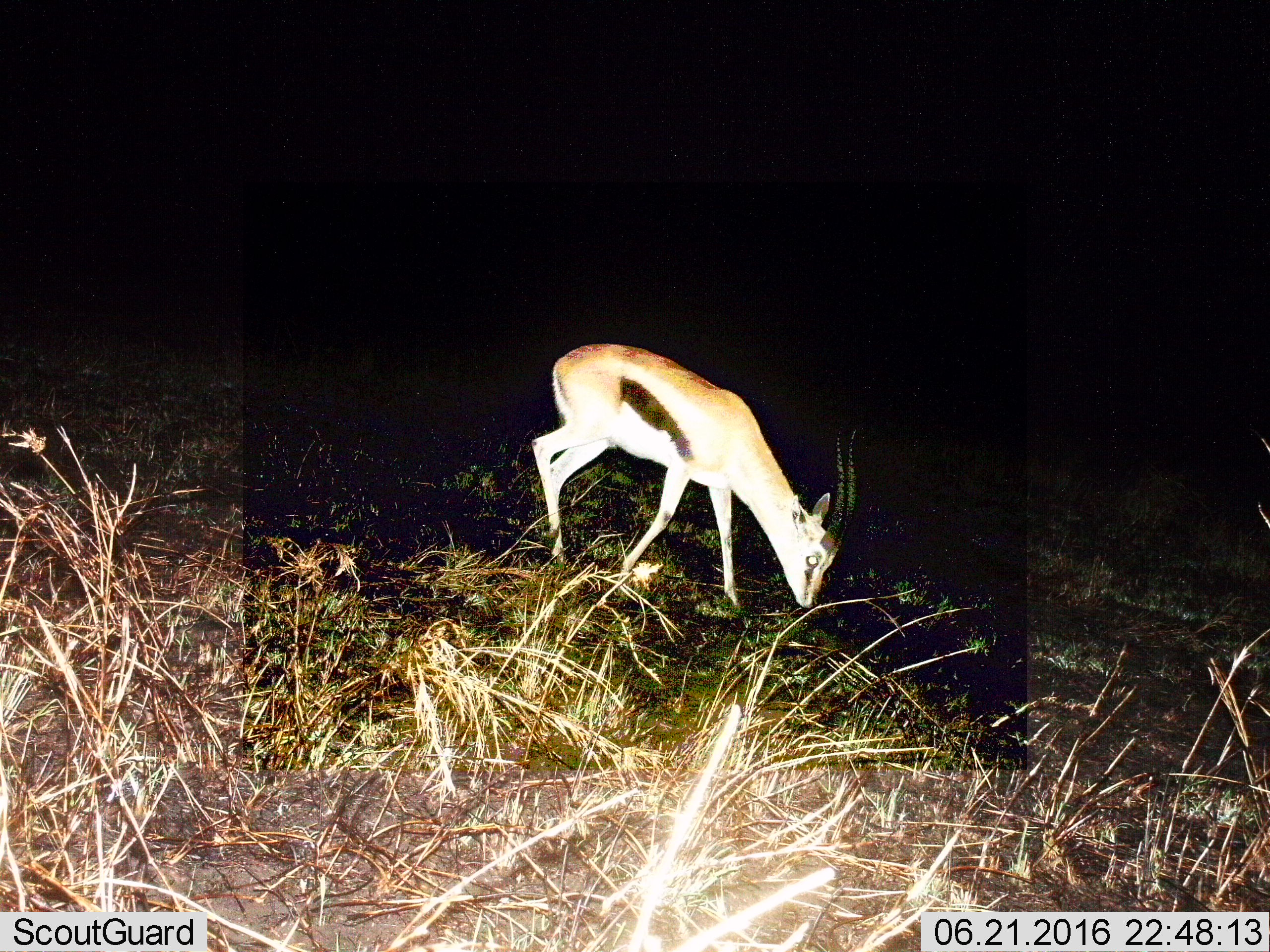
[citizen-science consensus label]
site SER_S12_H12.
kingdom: Animalia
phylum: Chordata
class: Mammalia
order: Artiodactyla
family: Bovidae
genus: Eudorcas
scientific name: Eudorcas thomsonii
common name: thomson's gazelle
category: gazellethomsons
Gazellethomsons (thomson's gazelle) (Eudorcas thomsonii), count 1. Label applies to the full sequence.